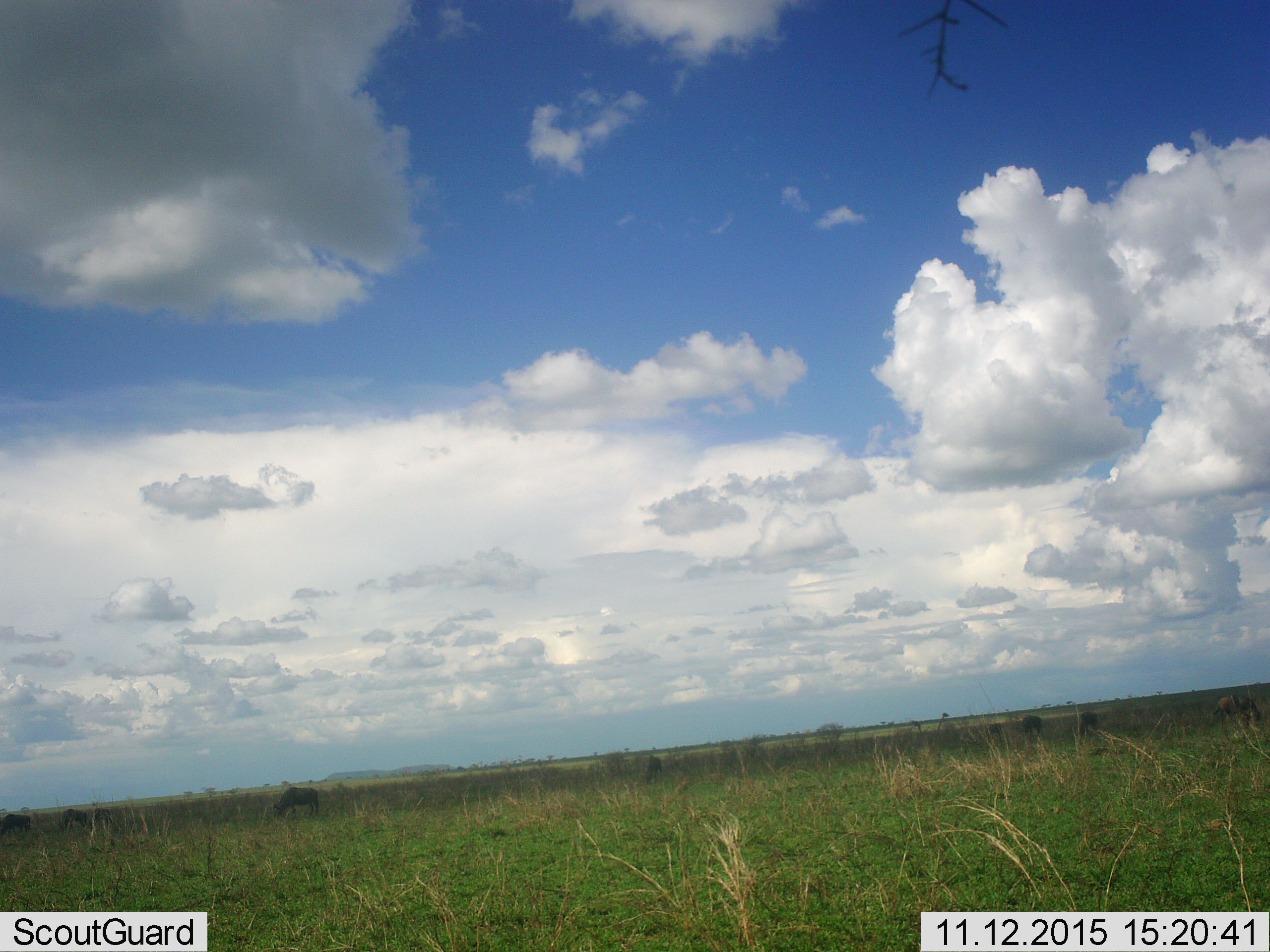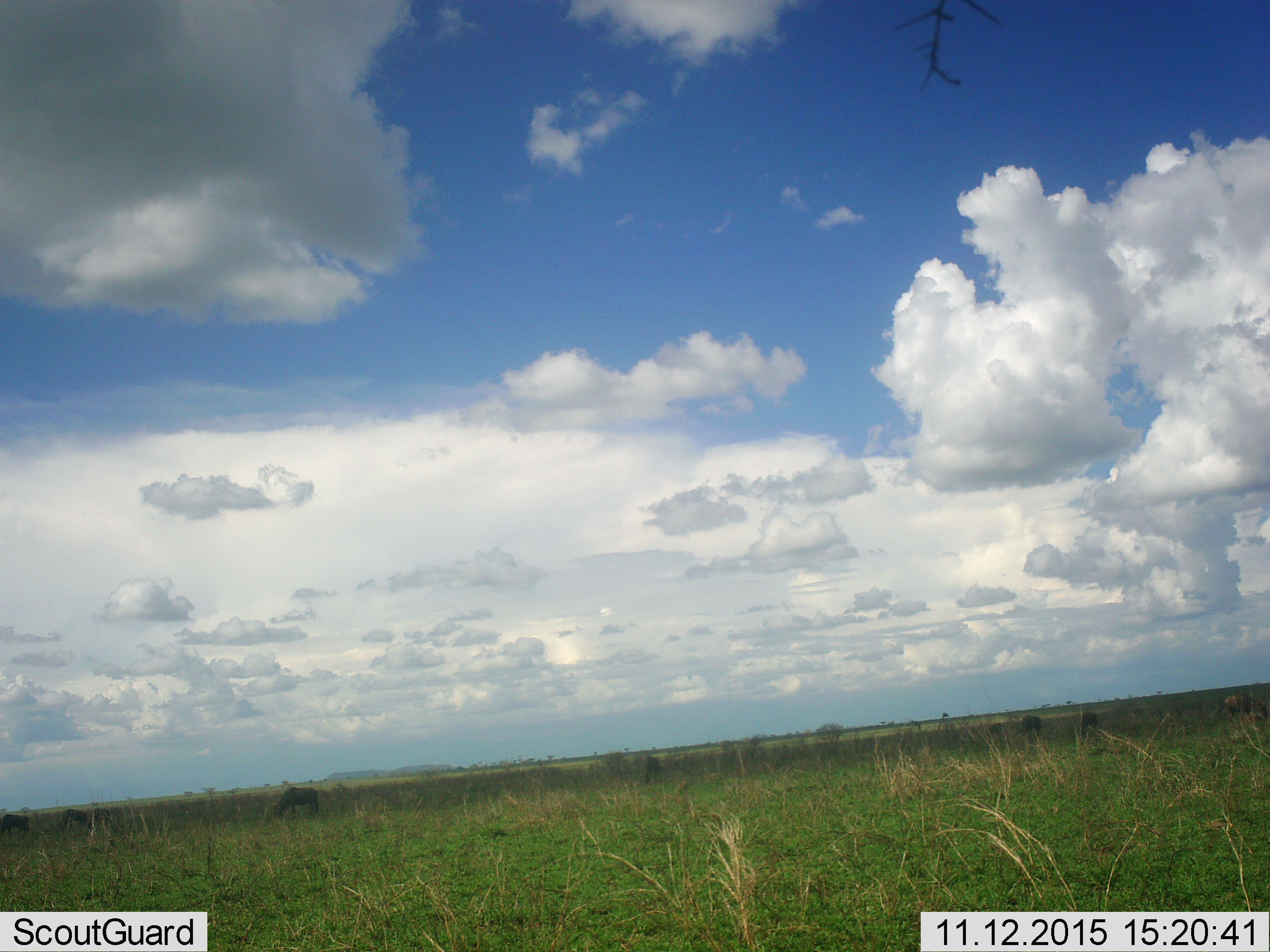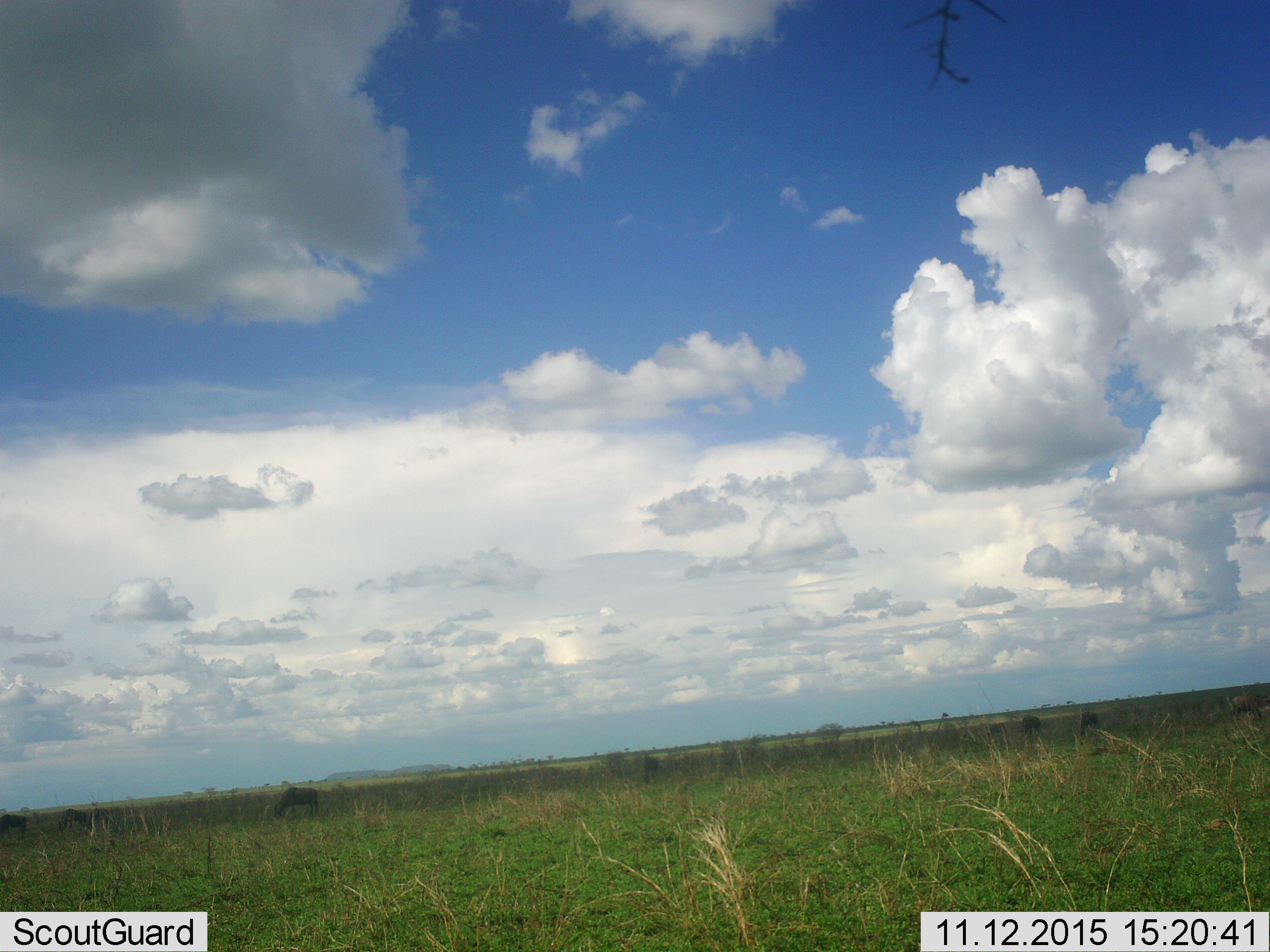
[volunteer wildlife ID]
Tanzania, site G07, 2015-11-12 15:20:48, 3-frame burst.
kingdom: Animalia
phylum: Chordata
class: Mammalia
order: Artiodactyla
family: Bovidae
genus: Connochaetes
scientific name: Connochaetes taurinus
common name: blue wildebeest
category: wildebeest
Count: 9.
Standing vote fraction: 25%.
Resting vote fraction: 0%.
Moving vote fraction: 25%.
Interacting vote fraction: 0%.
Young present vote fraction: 0%.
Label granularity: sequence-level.